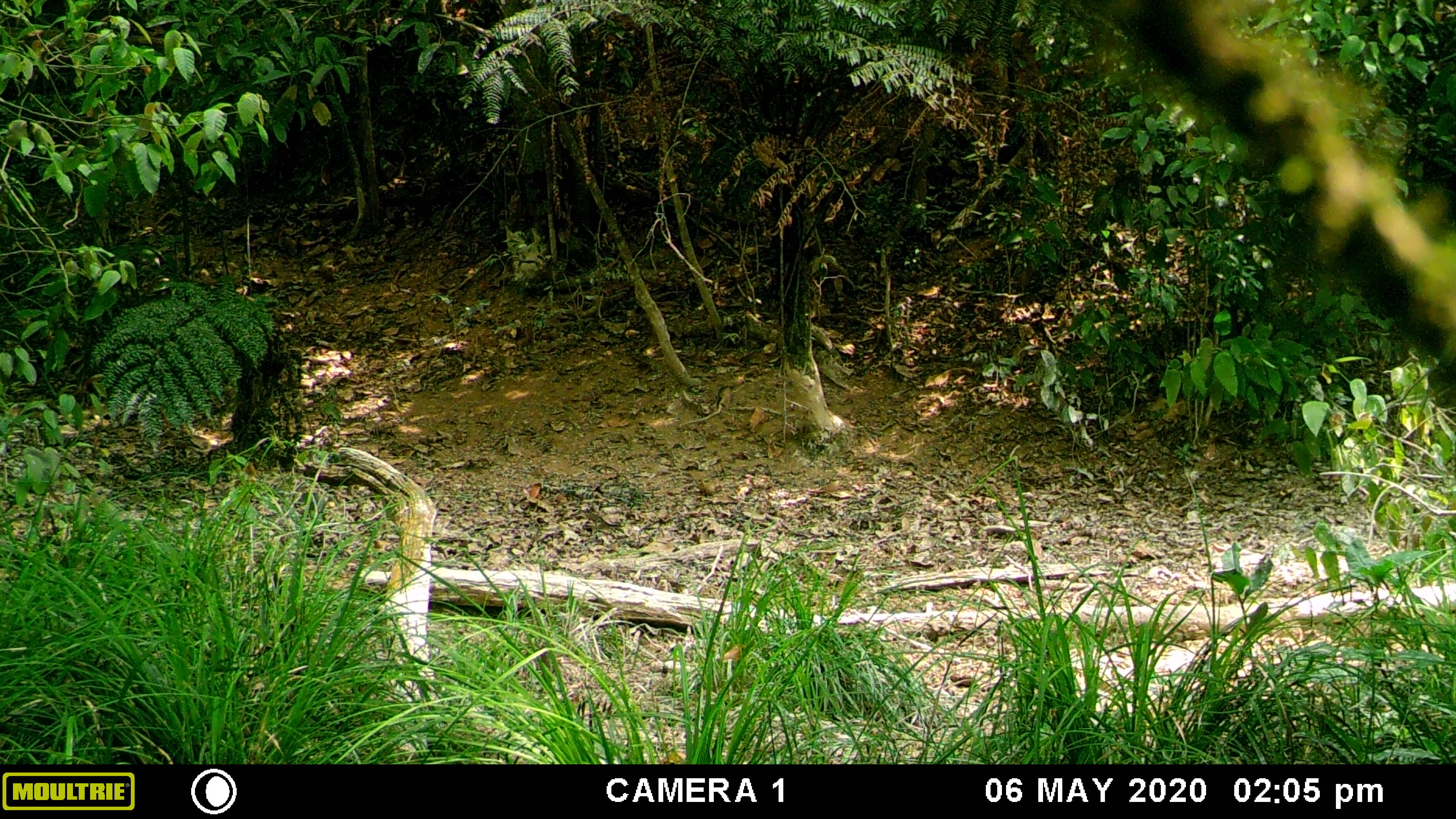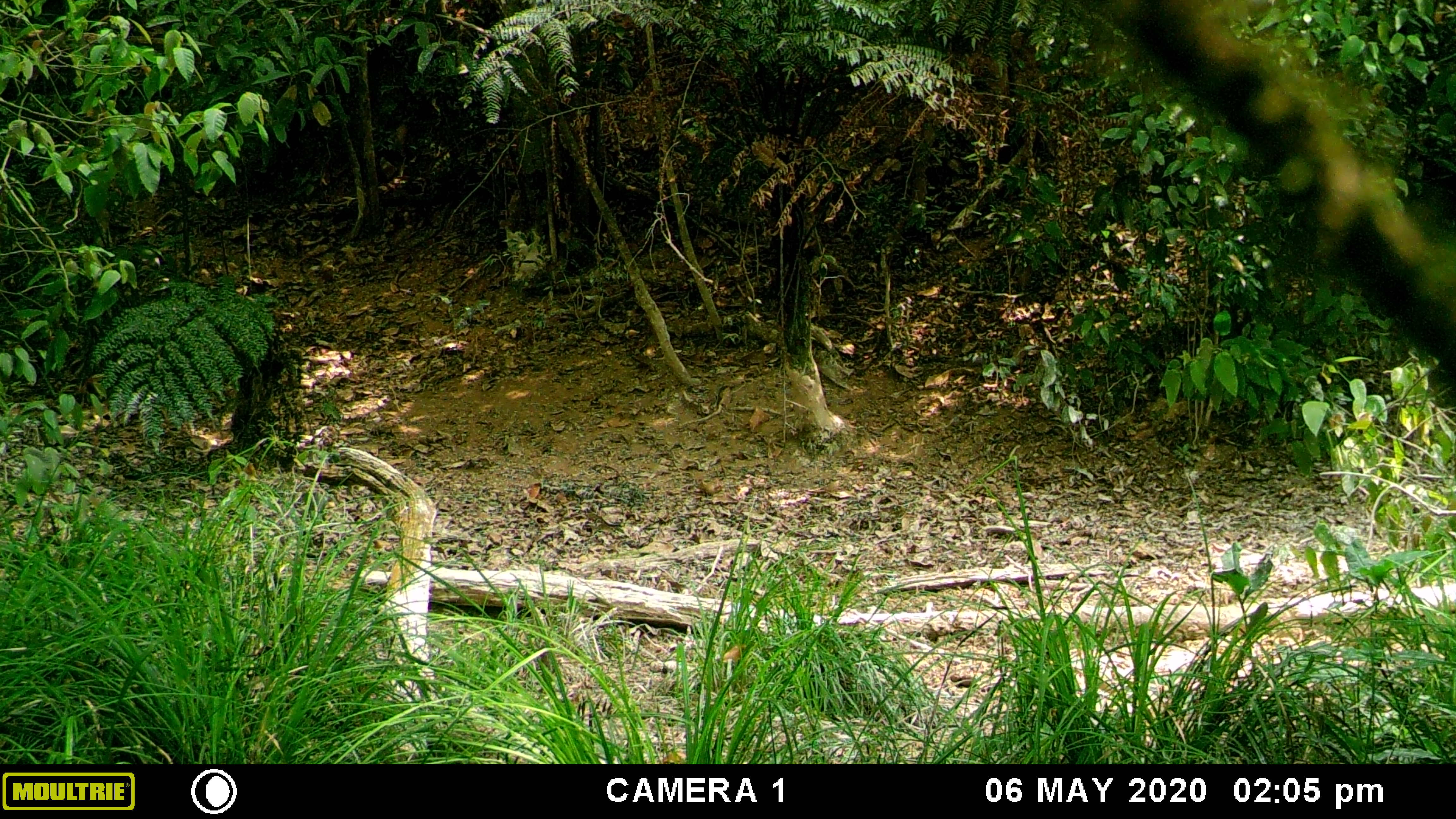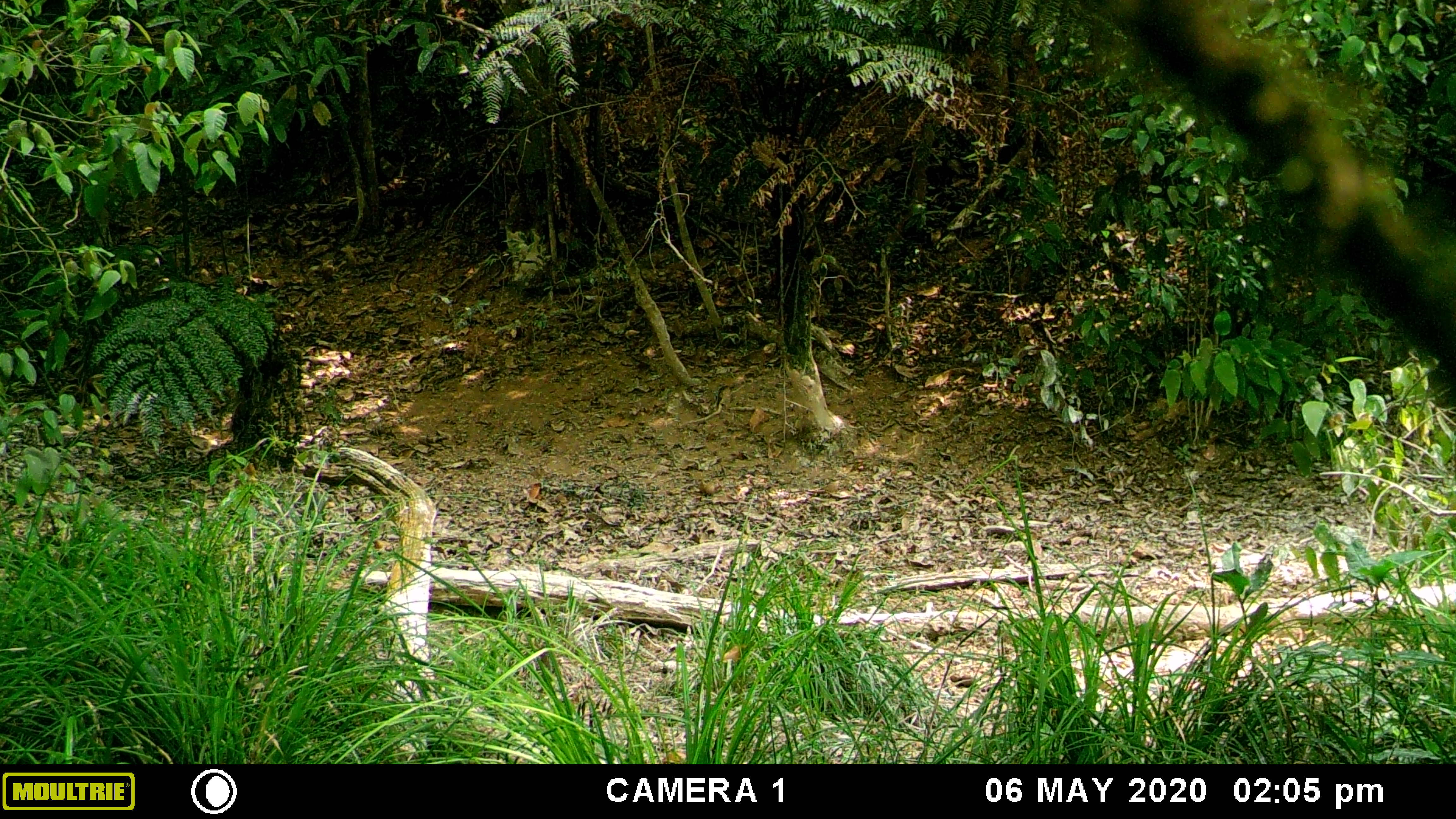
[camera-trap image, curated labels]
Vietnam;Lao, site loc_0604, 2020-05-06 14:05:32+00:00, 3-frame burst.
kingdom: Animalia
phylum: Chordata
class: Mammalia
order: Artiodactyla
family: Suidae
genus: Sus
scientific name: Sus scrofa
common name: eurasian wild pig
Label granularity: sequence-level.